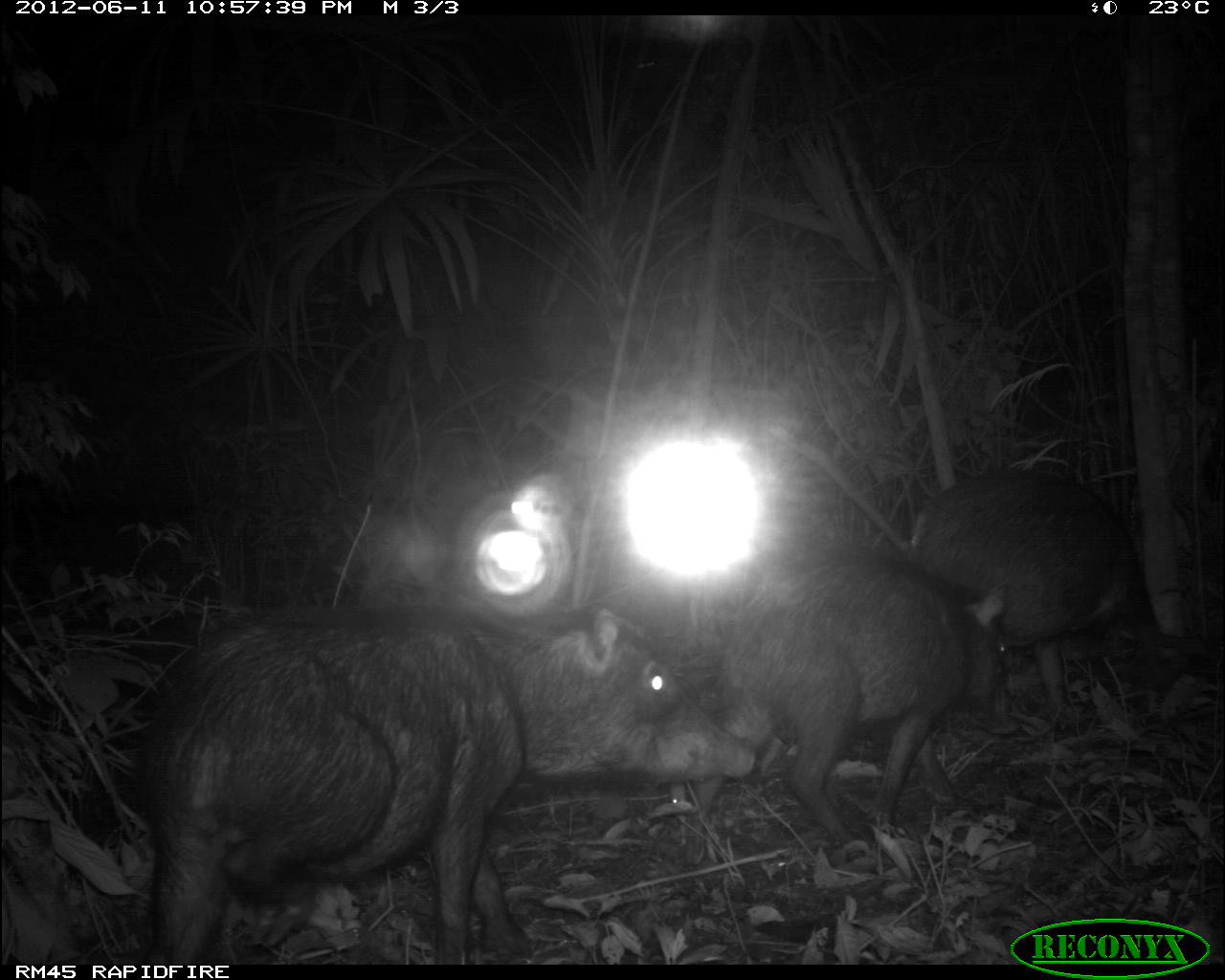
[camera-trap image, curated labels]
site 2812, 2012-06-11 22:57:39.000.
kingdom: Animalia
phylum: Chordata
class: Mammalia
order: Artiodactyla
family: Tayassuidae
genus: Tayassu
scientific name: Tayassu pecari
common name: white-lipped peccary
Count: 18.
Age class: adult.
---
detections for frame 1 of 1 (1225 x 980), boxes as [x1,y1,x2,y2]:
tayassu pecari: [132,598,758,964]; [673,558,1025,870]; [903,465,1176,721]